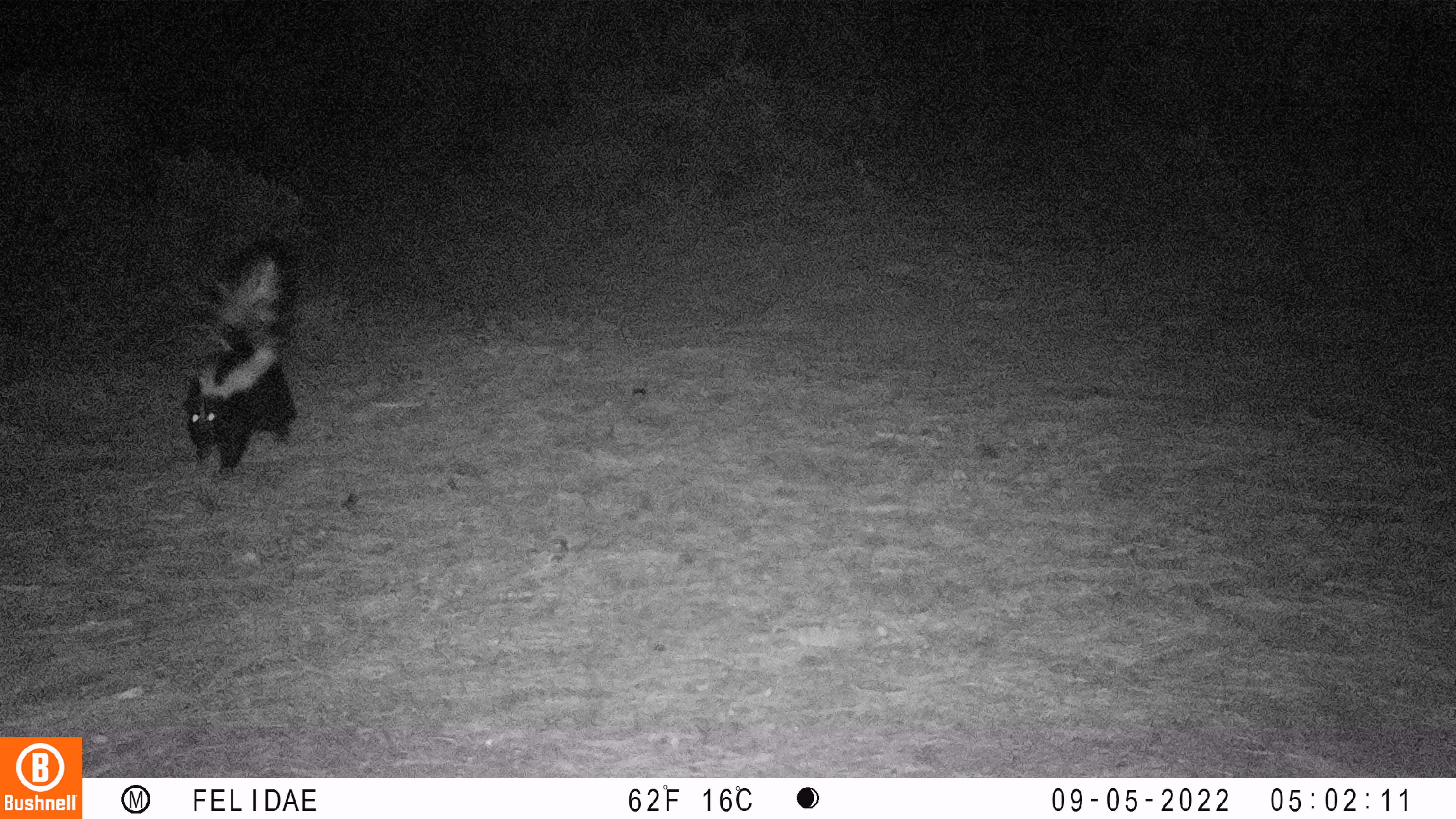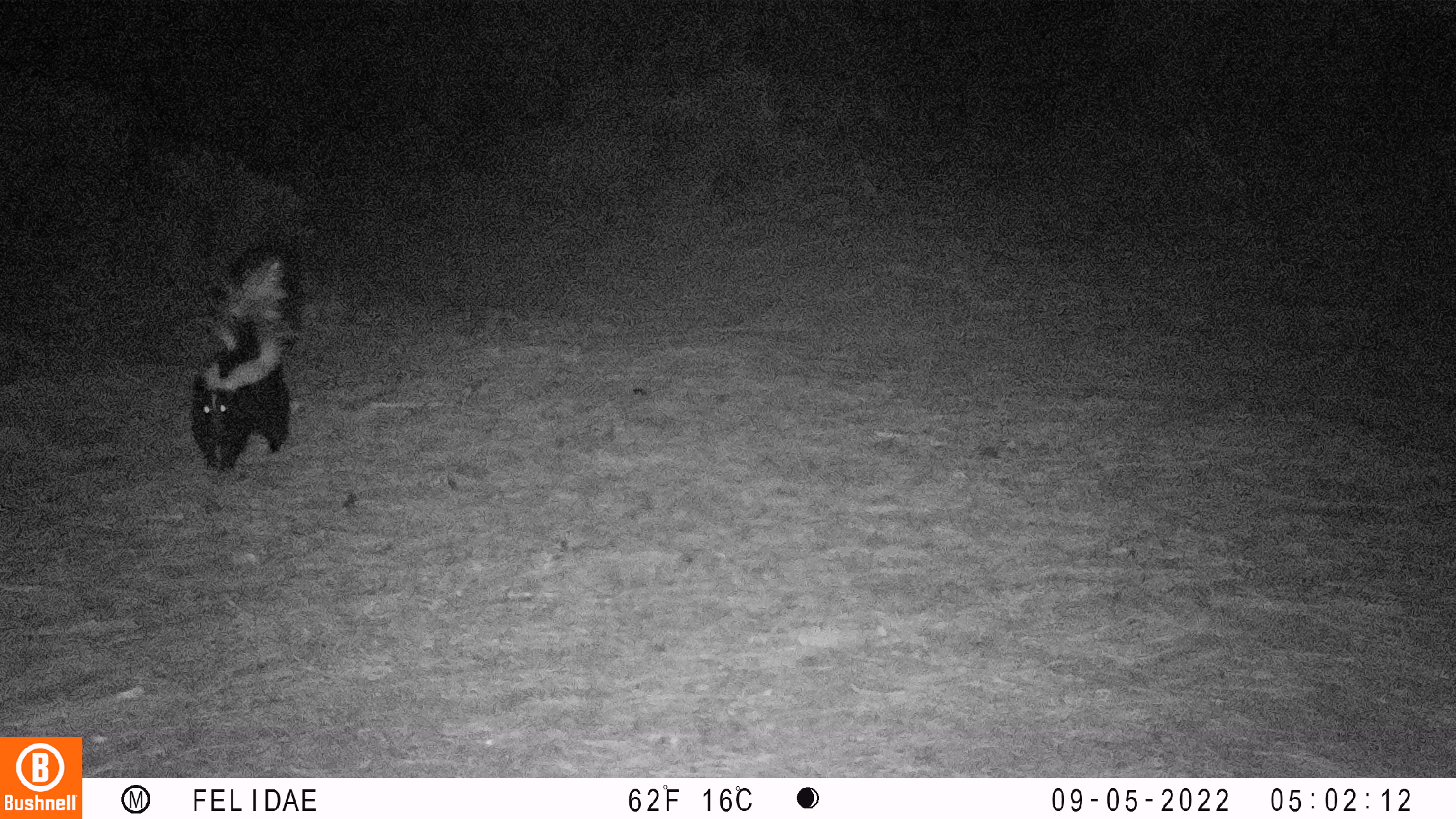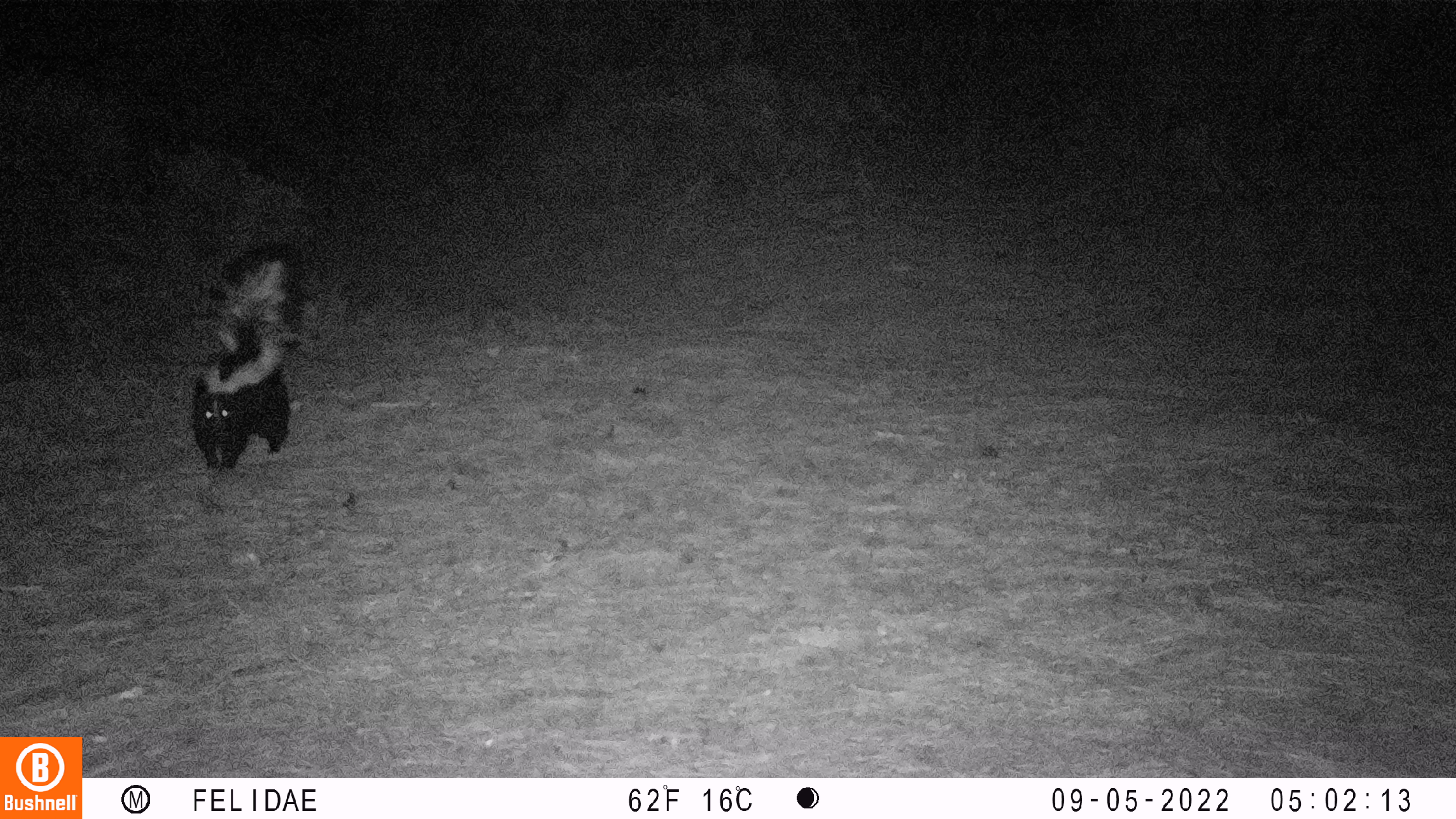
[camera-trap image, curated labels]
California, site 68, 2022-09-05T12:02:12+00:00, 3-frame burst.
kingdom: Animalia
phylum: Chordata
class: Mammalia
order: Carnivora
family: Mephitidae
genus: Mephitis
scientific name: Mephitis mephitis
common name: striped skunk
Striped skunk (Mephitis mephitis).